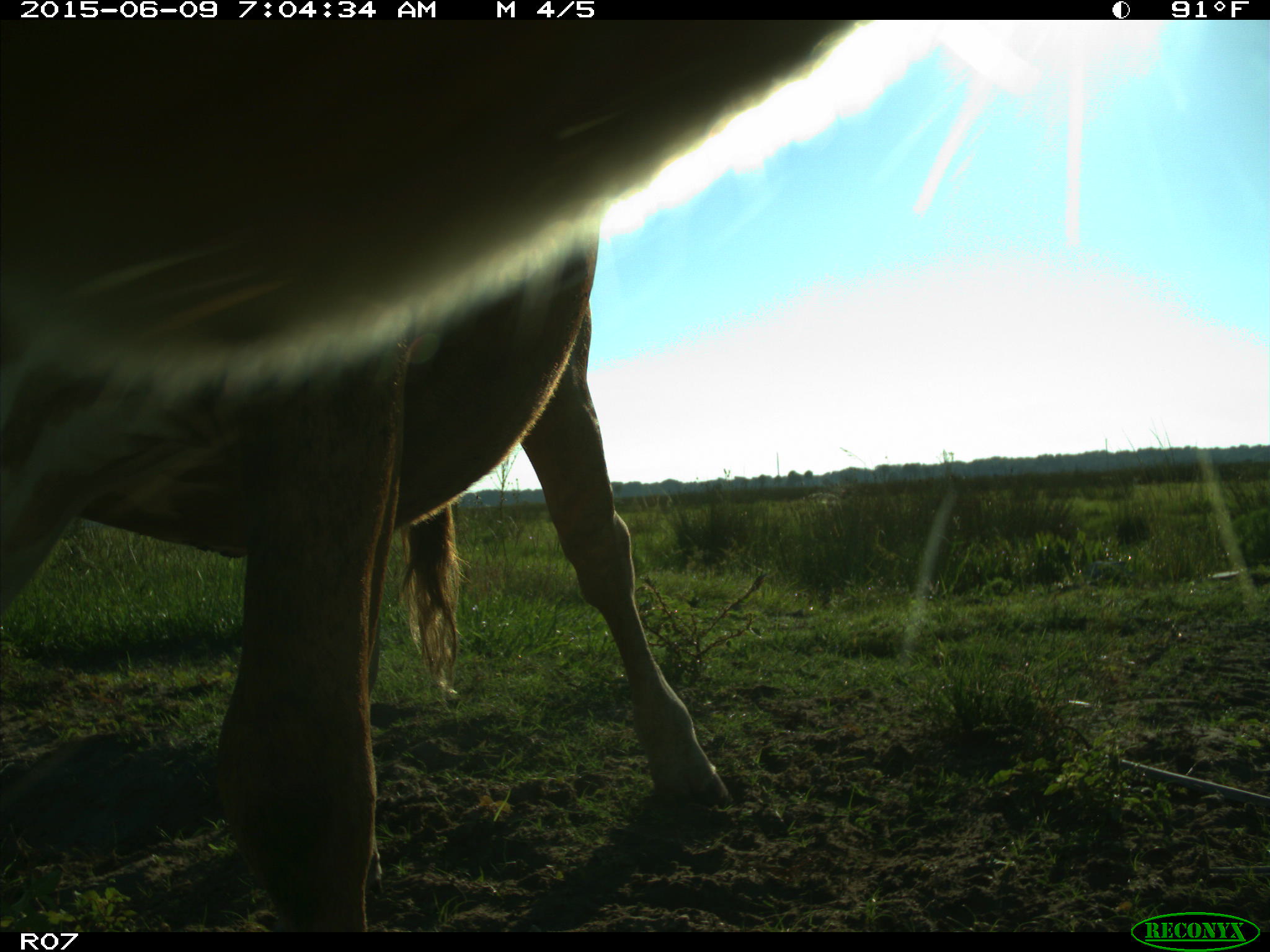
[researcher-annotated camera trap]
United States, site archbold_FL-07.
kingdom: Animalia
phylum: Chordata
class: Mammalia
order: Artiodactyla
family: Bovidae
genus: Bos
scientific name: Bos taurus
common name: domestic cow